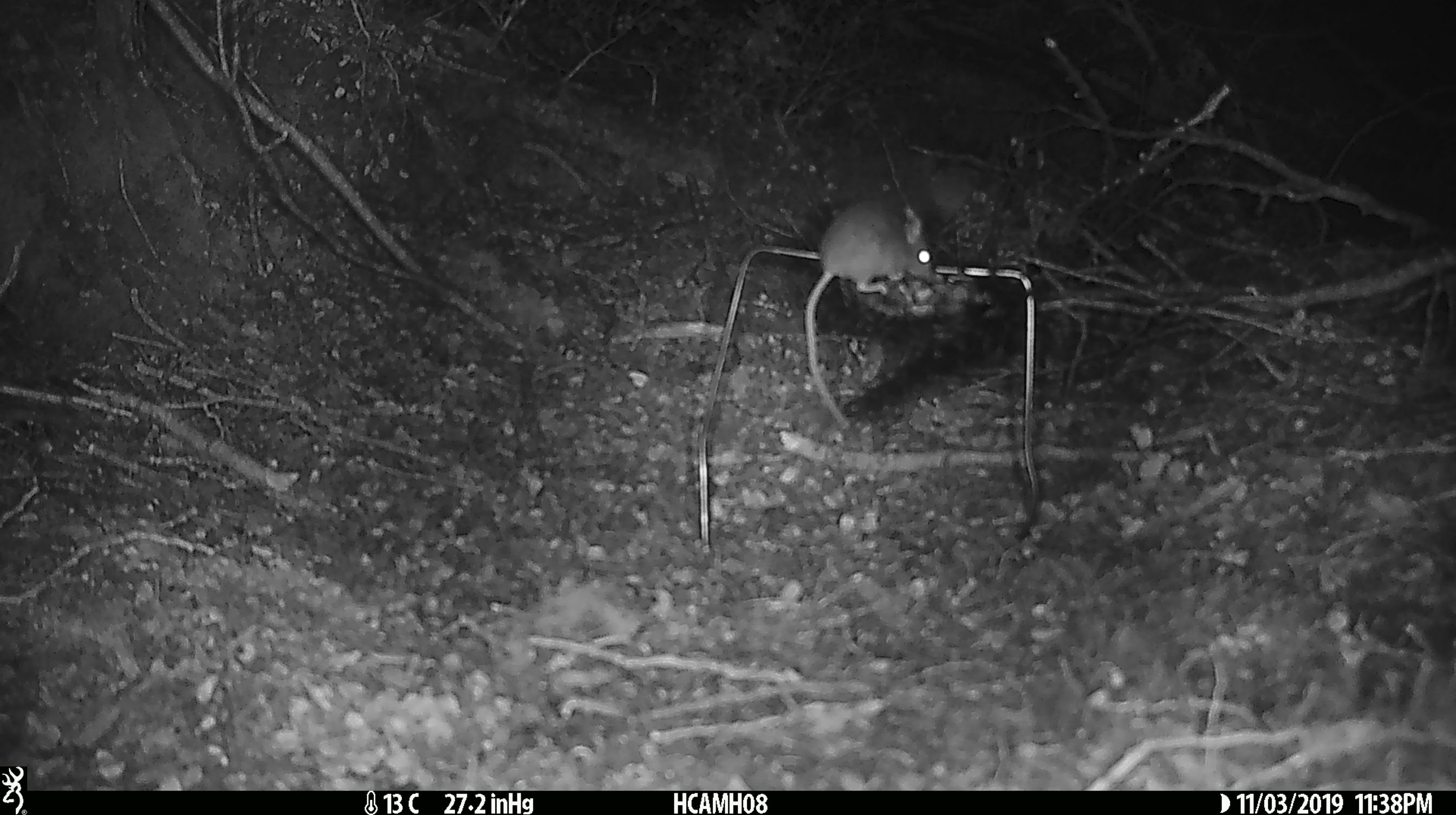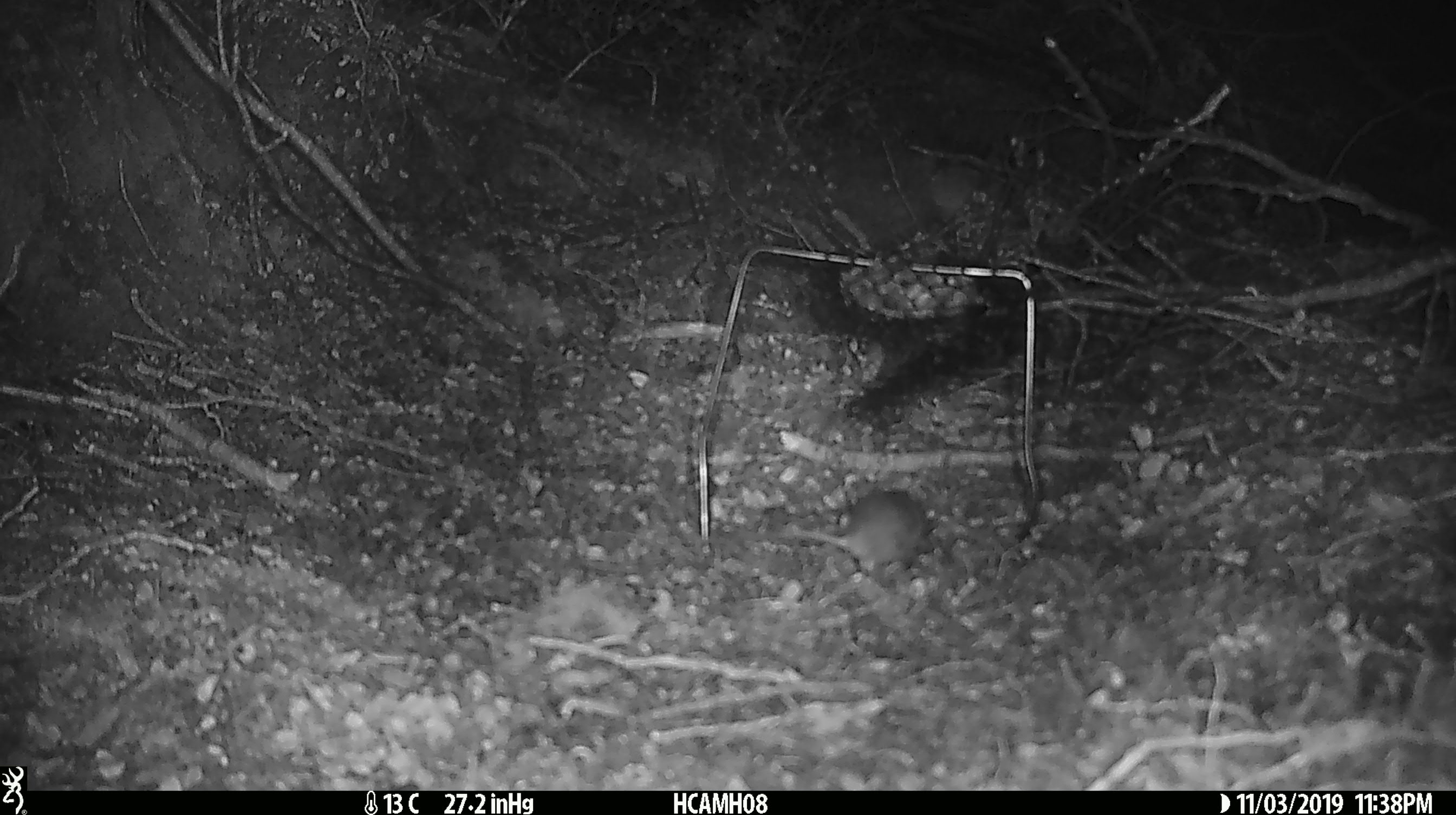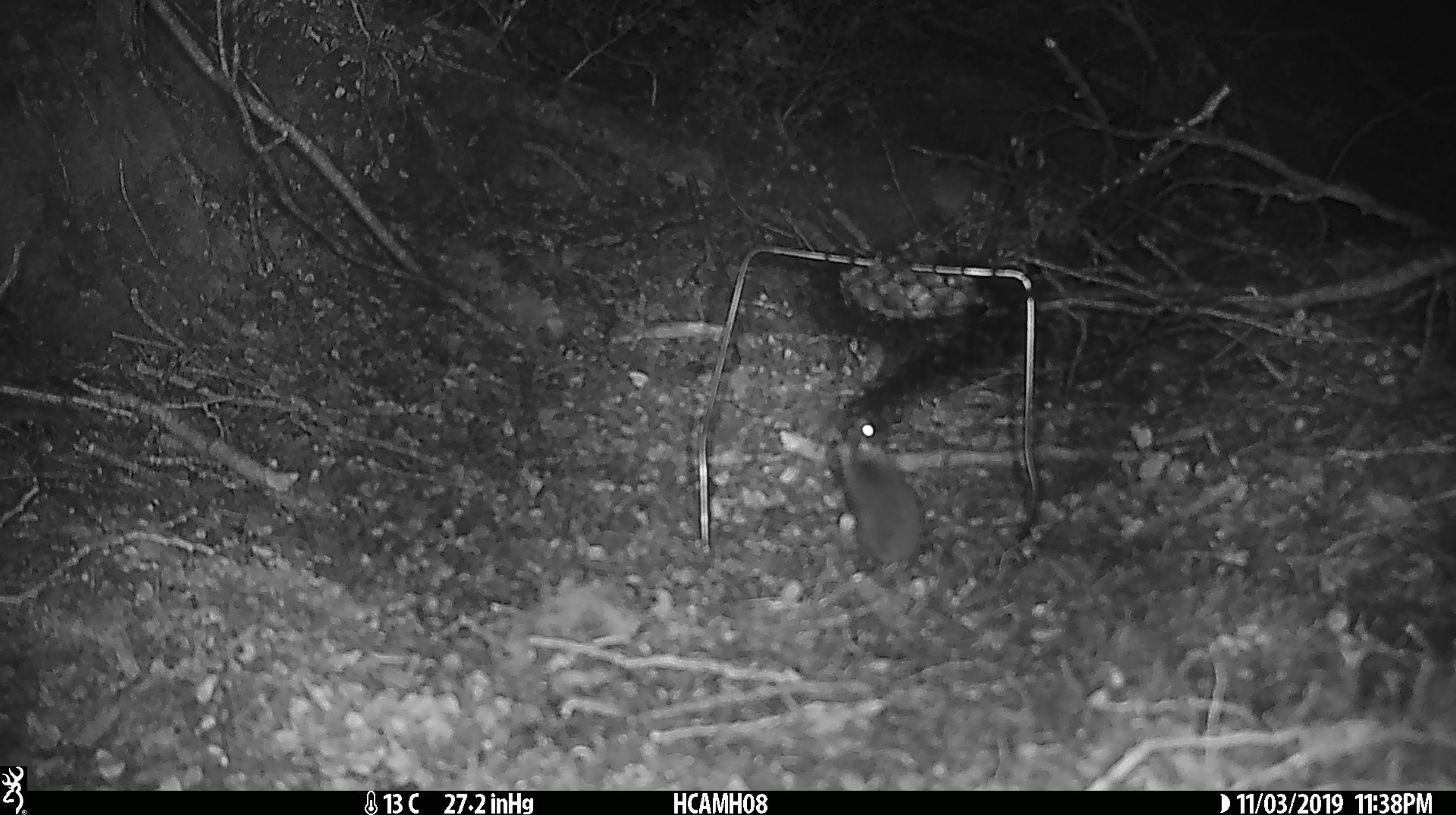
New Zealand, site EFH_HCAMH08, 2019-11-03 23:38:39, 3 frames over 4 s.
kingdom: Animalia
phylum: Chordata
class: Mammalia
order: Rodentia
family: Muridae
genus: Mus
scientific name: Mus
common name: mouse